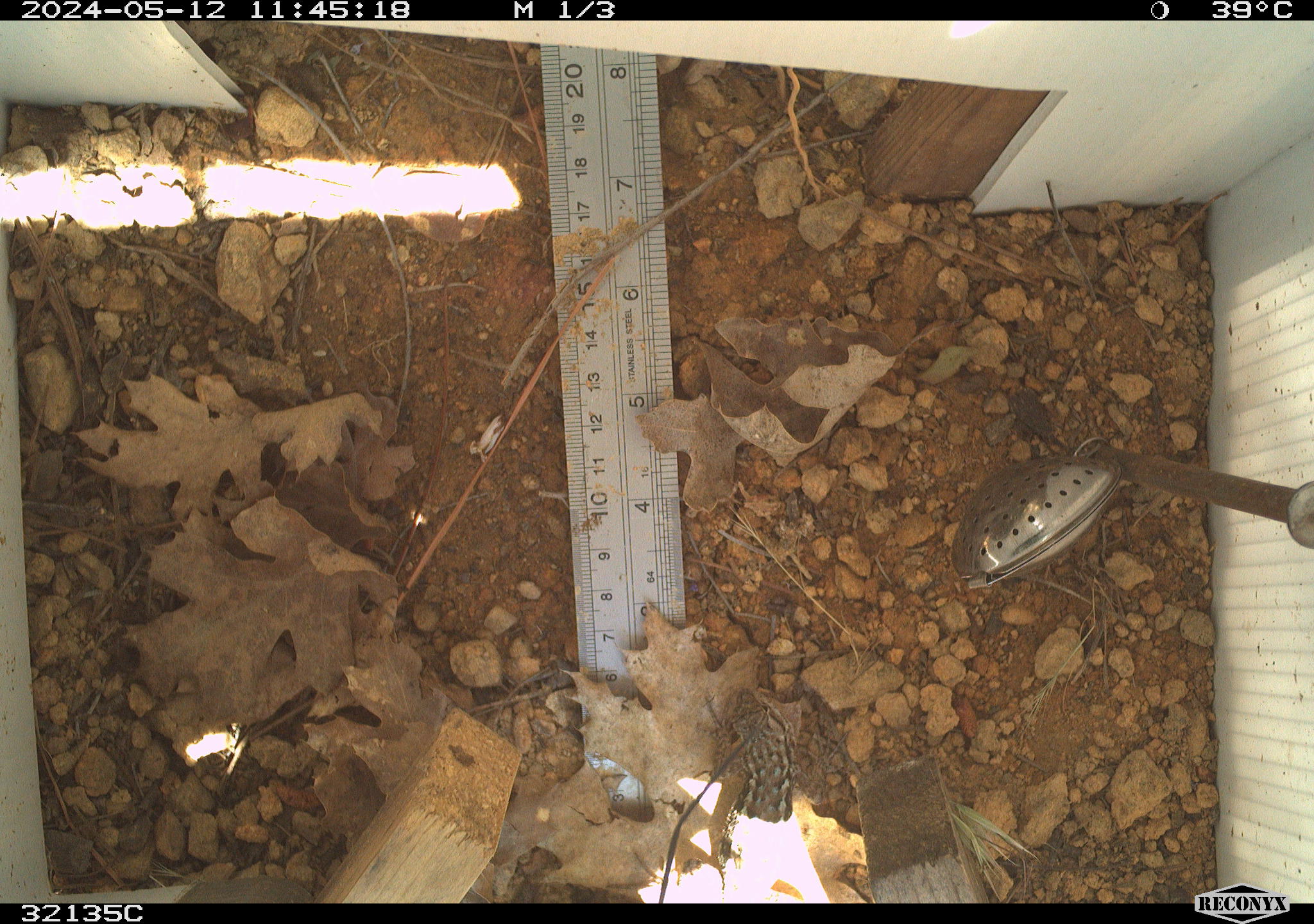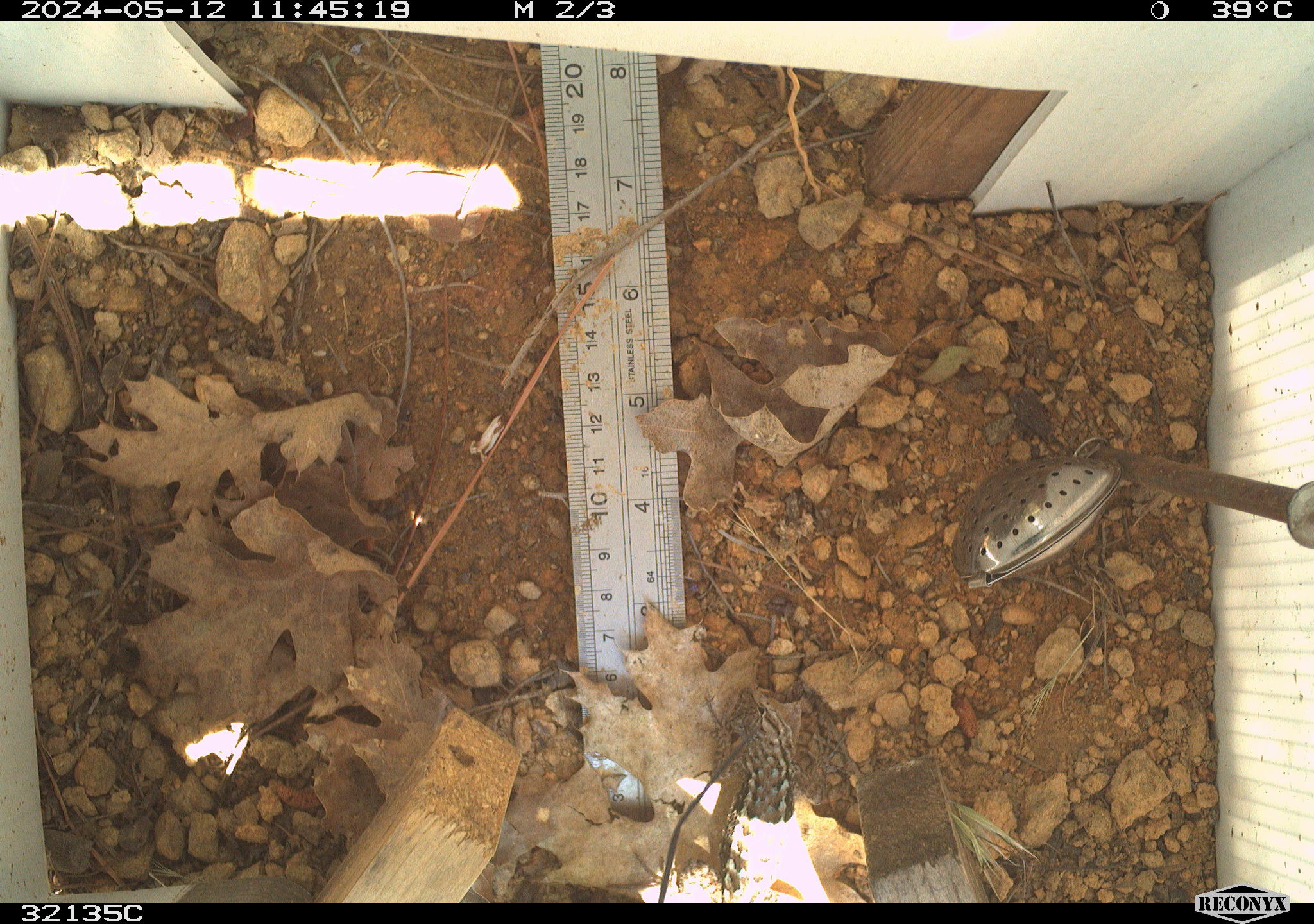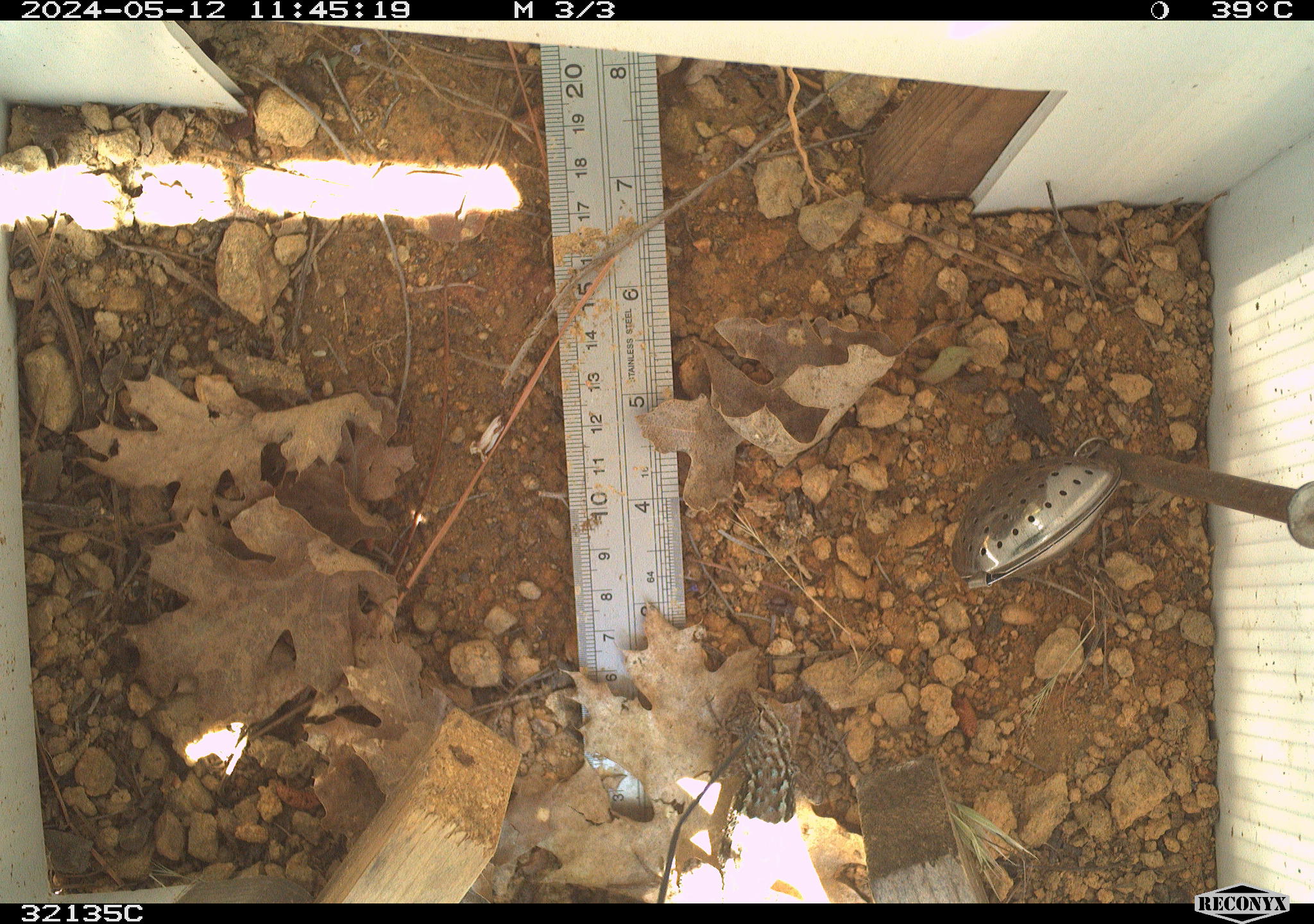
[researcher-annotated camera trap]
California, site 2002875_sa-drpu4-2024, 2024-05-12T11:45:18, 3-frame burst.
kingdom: Animalia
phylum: Chordata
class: Reptilia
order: Squamata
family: Phrynosomatidae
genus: Sceloporus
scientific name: Sceloporus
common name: spiny lizards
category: sceloporus species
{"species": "sceloporus species (spiny lizards) (Sceloporus)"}